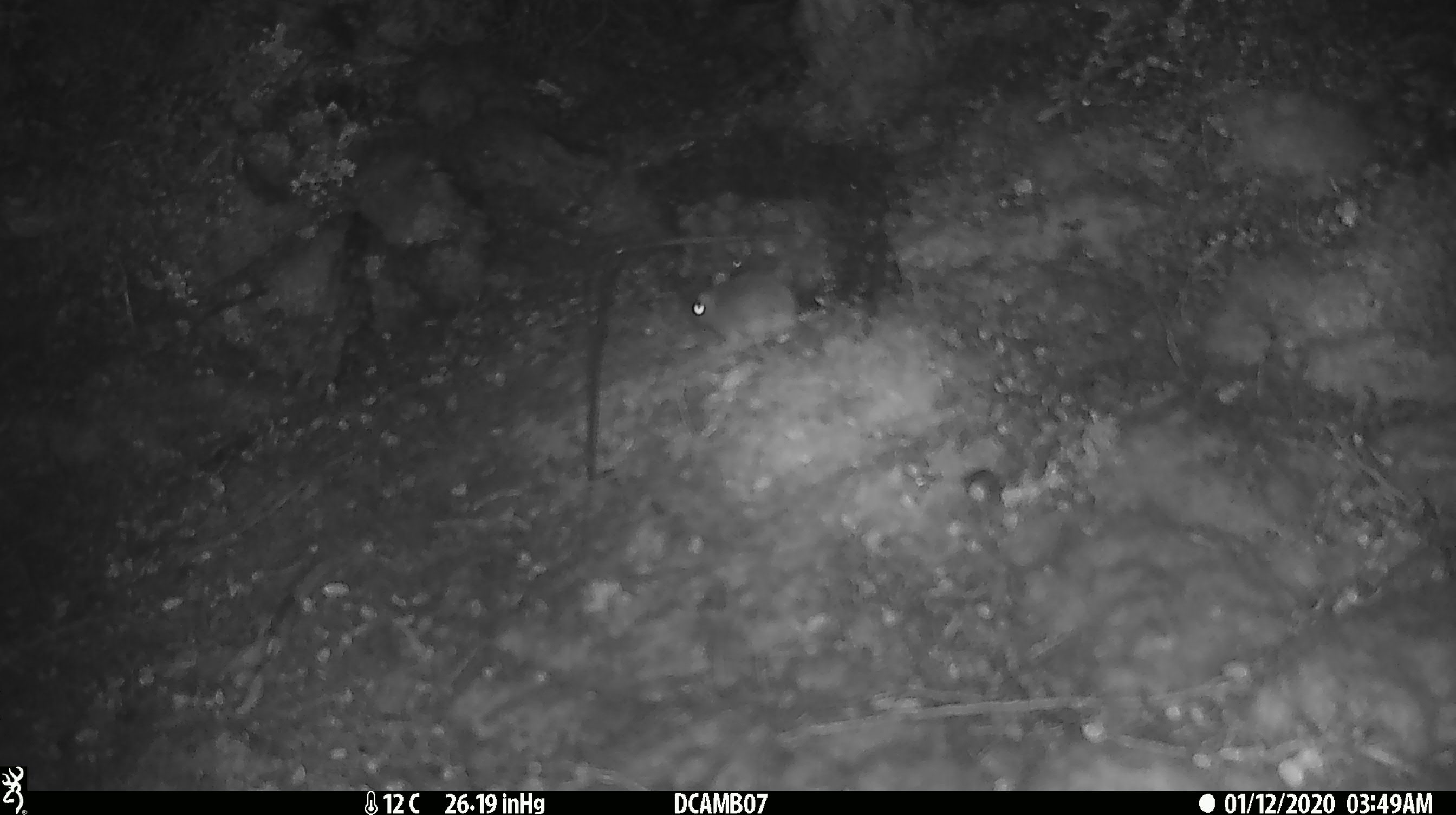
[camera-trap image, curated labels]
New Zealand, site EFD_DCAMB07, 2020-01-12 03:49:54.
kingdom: Animalia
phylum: Chordata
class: Mammalia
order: Rodentia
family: Muridae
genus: Mus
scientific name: Mus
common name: mouse